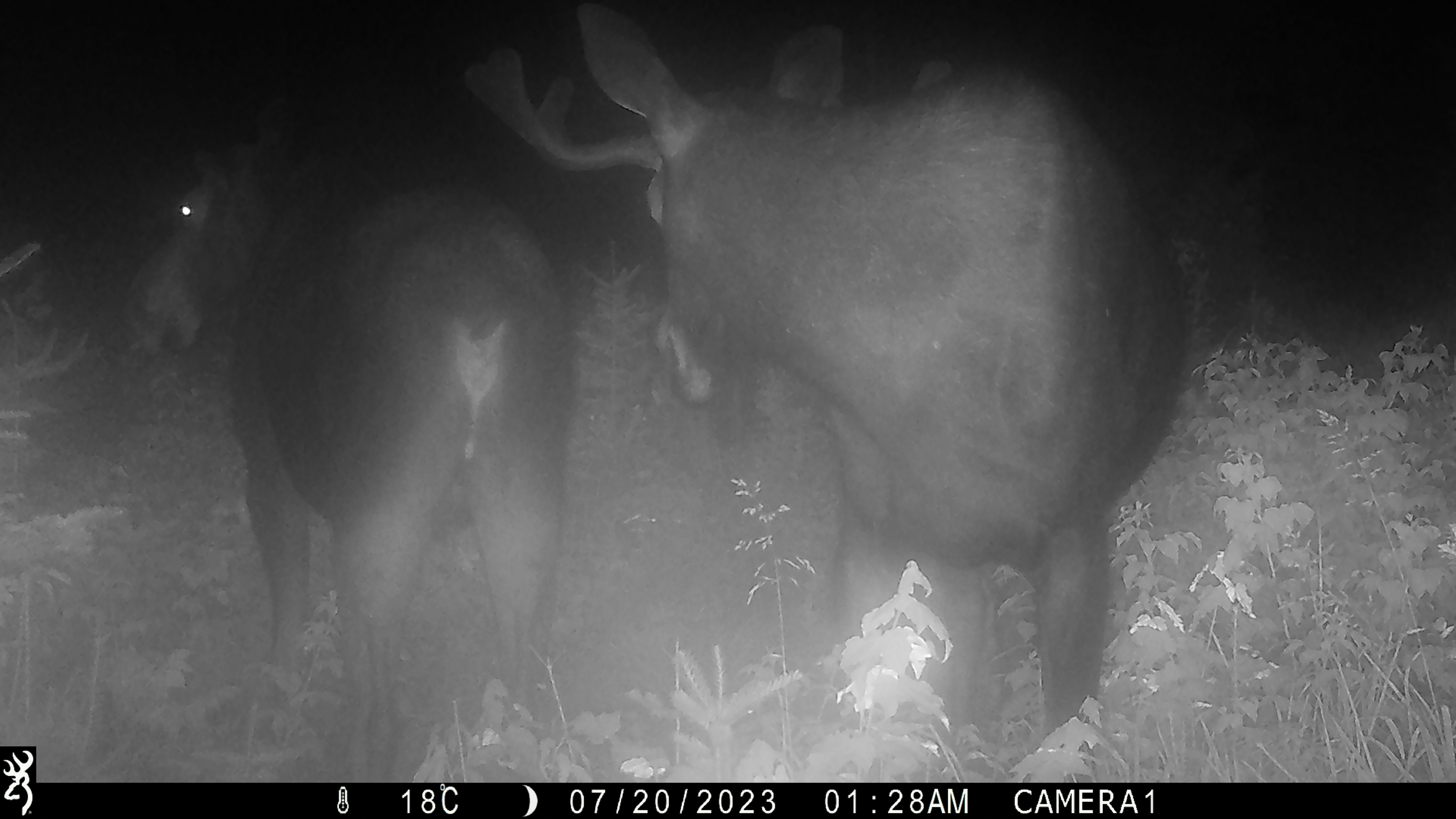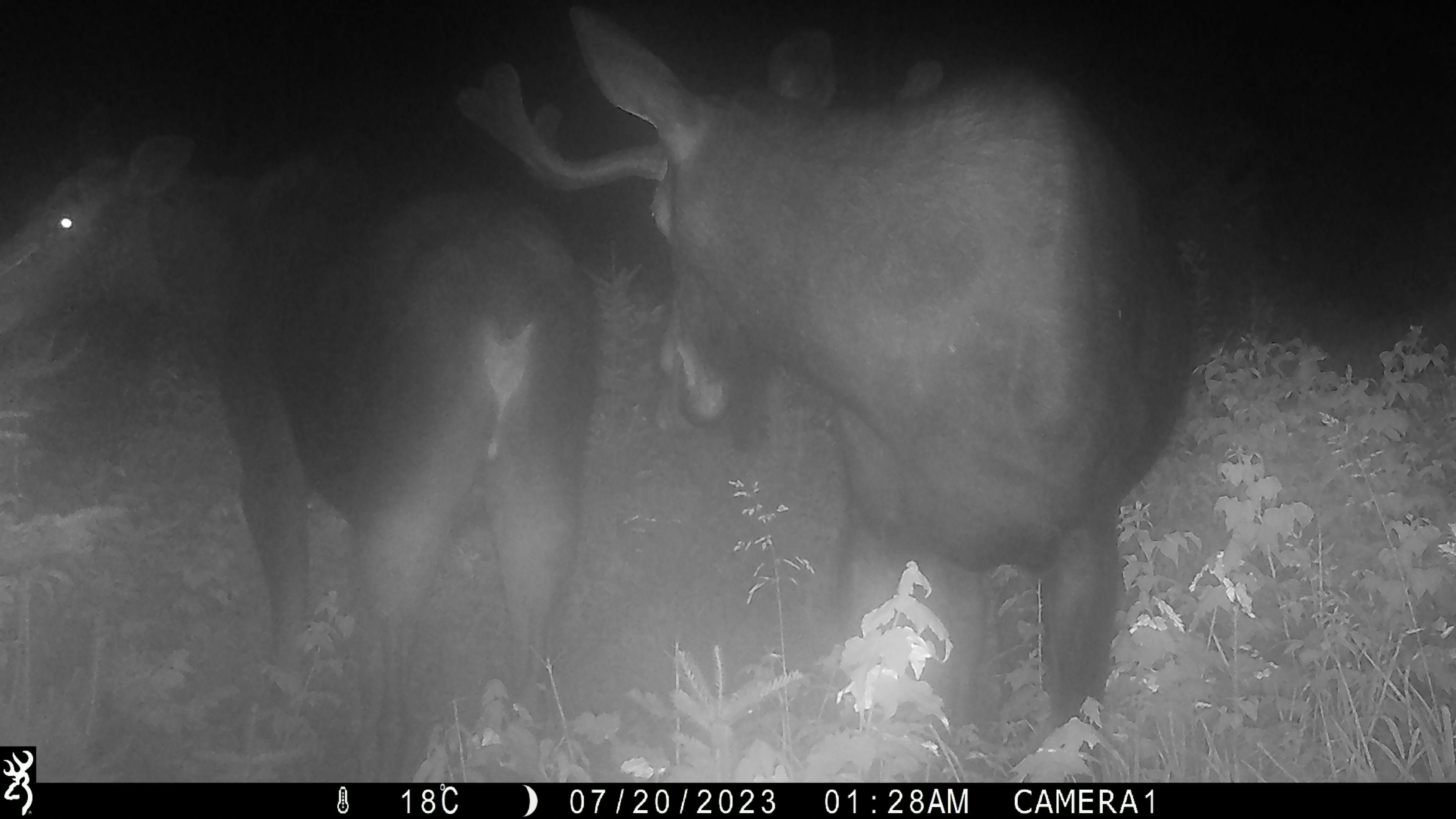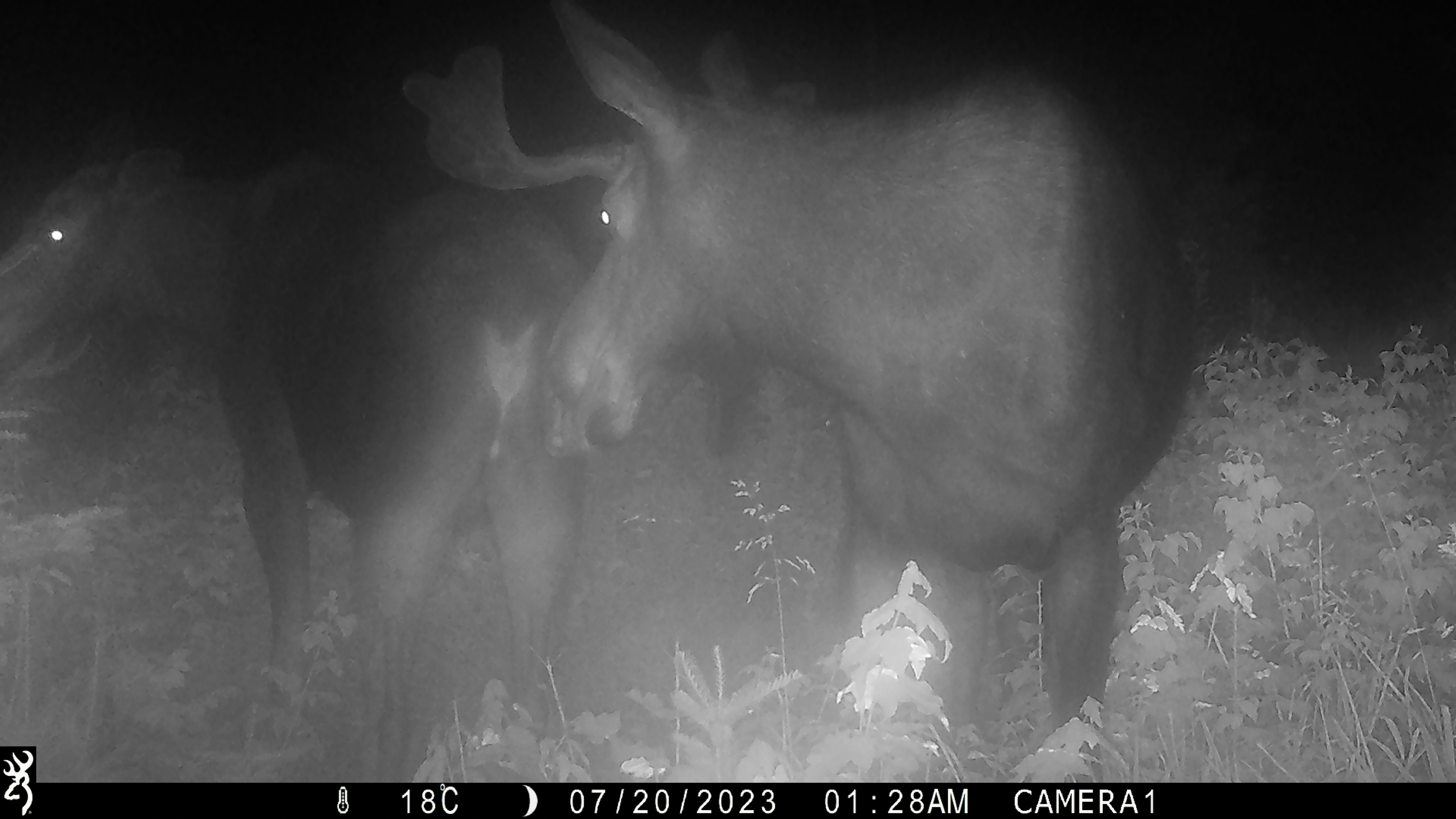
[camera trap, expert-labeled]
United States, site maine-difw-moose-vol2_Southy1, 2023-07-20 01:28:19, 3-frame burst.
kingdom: Animalia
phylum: Chordata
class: Mammalia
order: Artiodactyla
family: Cervidae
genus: Alces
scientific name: Alces alces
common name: moose